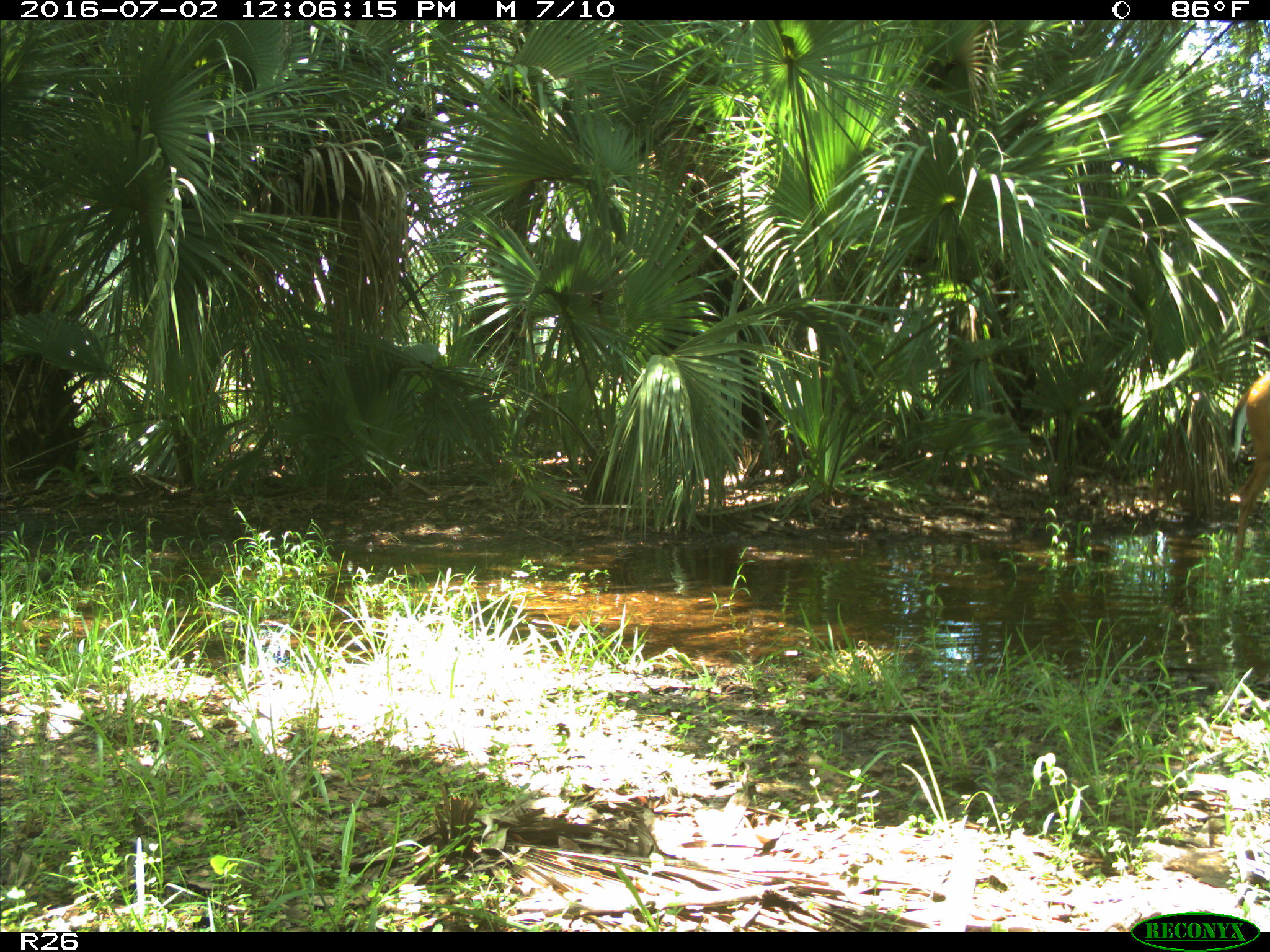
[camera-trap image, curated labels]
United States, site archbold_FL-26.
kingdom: Animalia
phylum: Chordata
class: Mammalia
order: Artiodactyla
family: Cervidae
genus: Odocoileus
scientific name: Odocoileus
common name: deer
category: unidentified deer